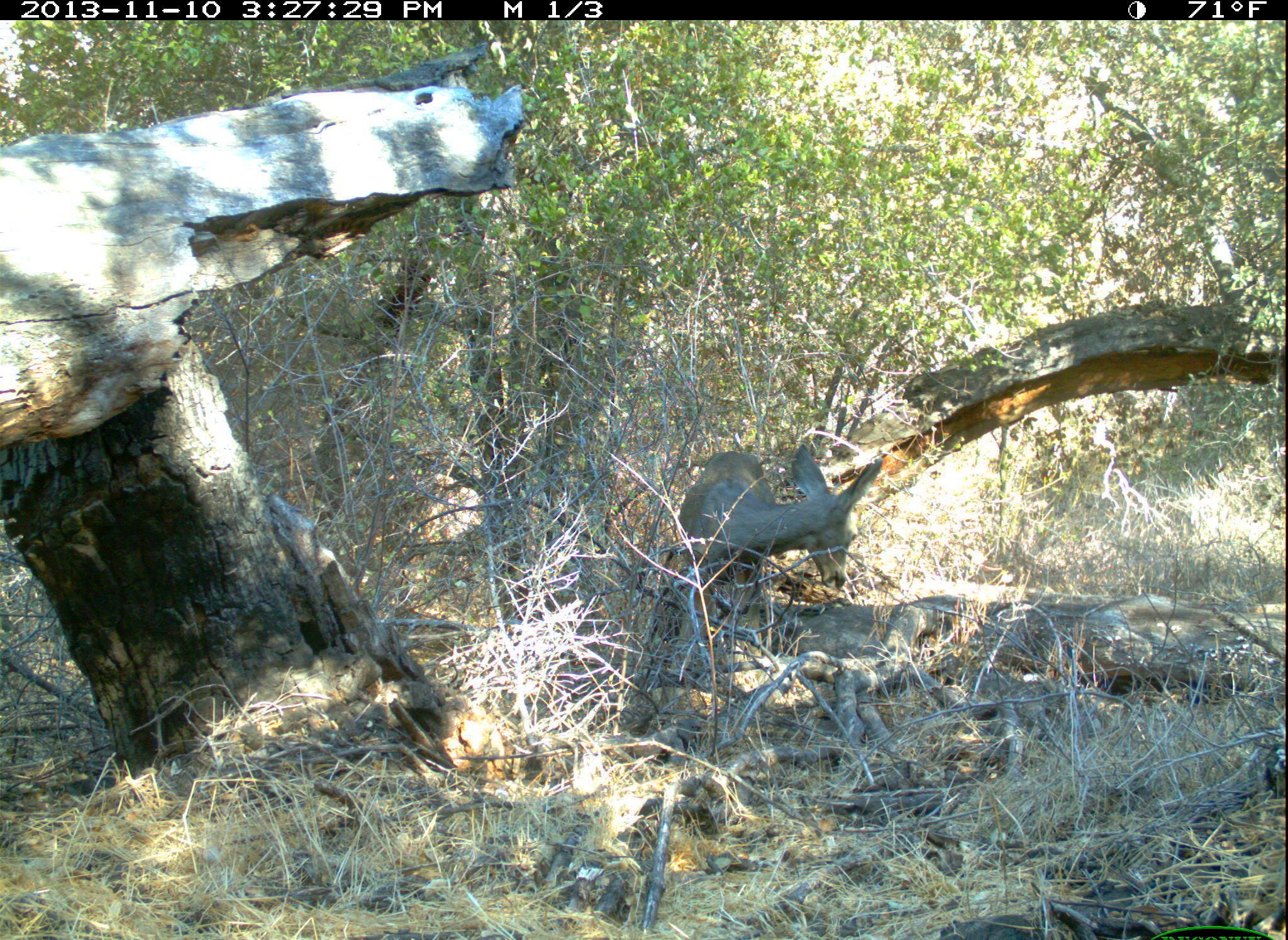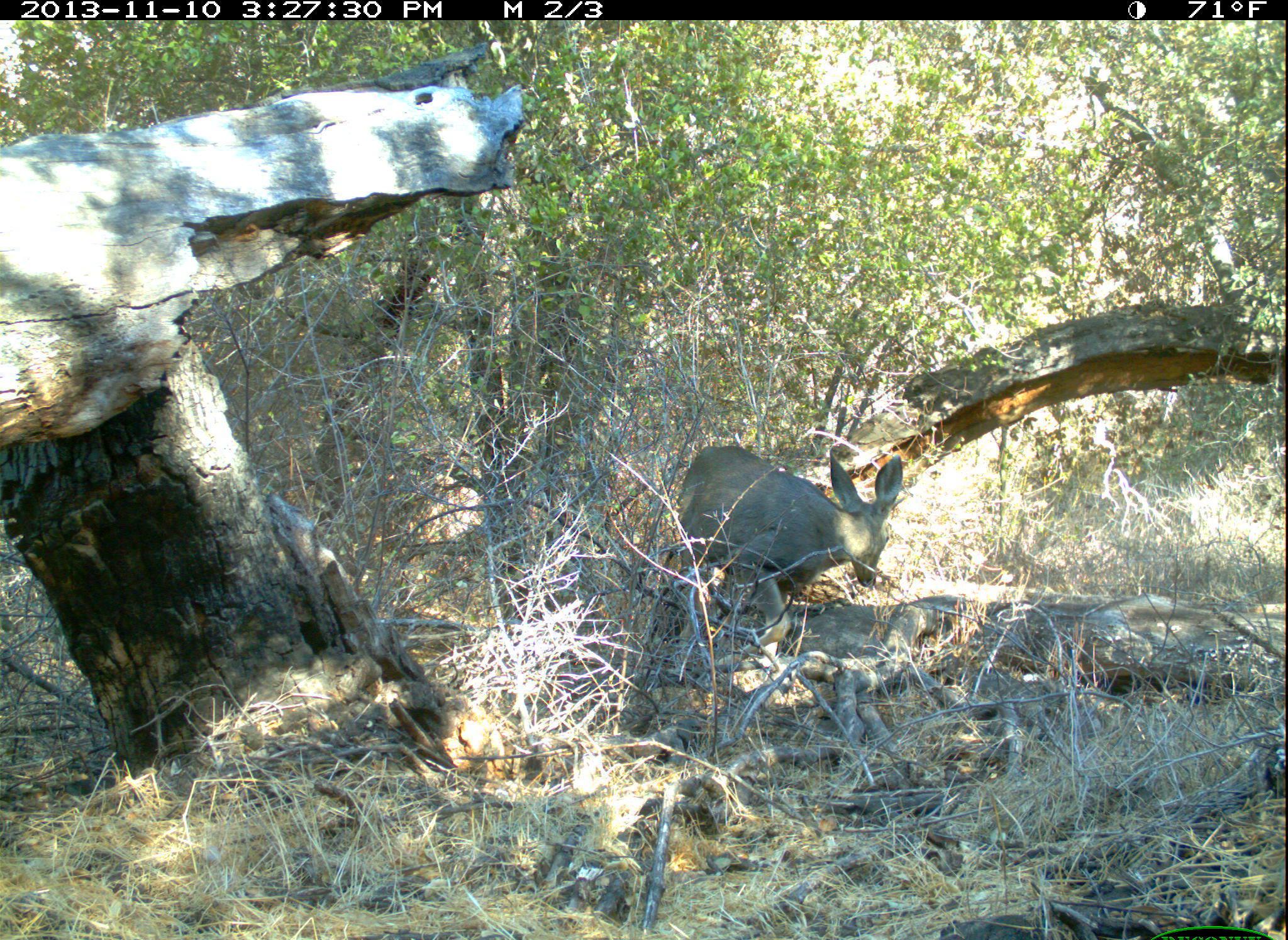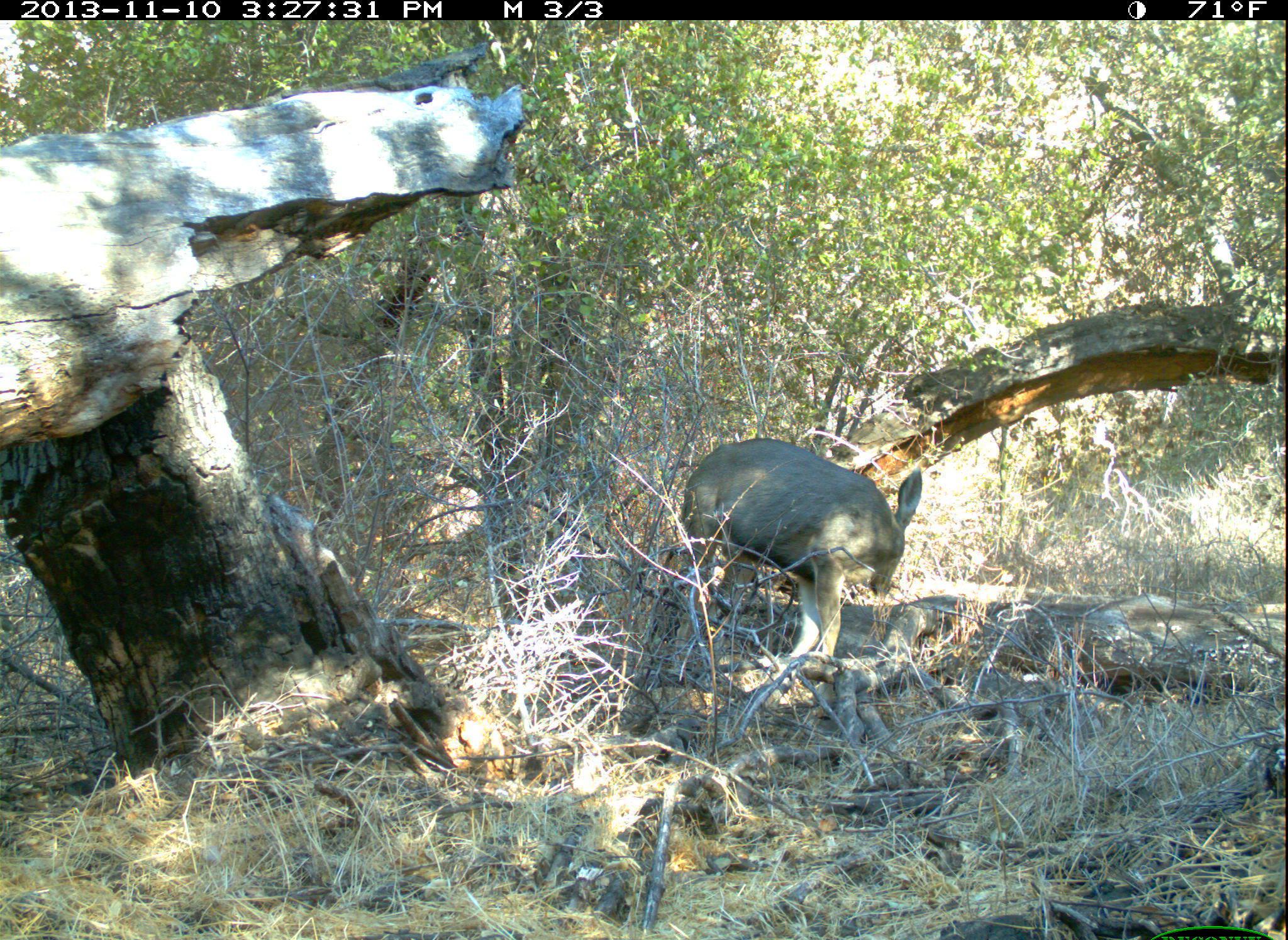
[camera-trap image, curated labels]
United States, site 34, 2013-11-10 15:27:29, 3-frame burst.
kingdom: Animalia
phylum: Chordata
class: Mammalia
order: Artiodactyla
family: Cervidae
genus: Odocoileus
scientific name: Odocoileus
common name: deer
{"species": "deer (Odocoileus)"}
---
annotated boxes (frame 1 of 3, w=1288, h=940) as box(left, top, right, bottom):
deer: box(676, 440, 884, 683)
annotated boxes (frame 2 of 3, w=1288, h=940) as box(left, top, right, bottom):
deer: box(672, 442, 903, 683)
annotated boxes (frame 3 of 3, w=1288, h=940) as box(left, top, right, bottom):
deer: box(677, 437, 924, 685)